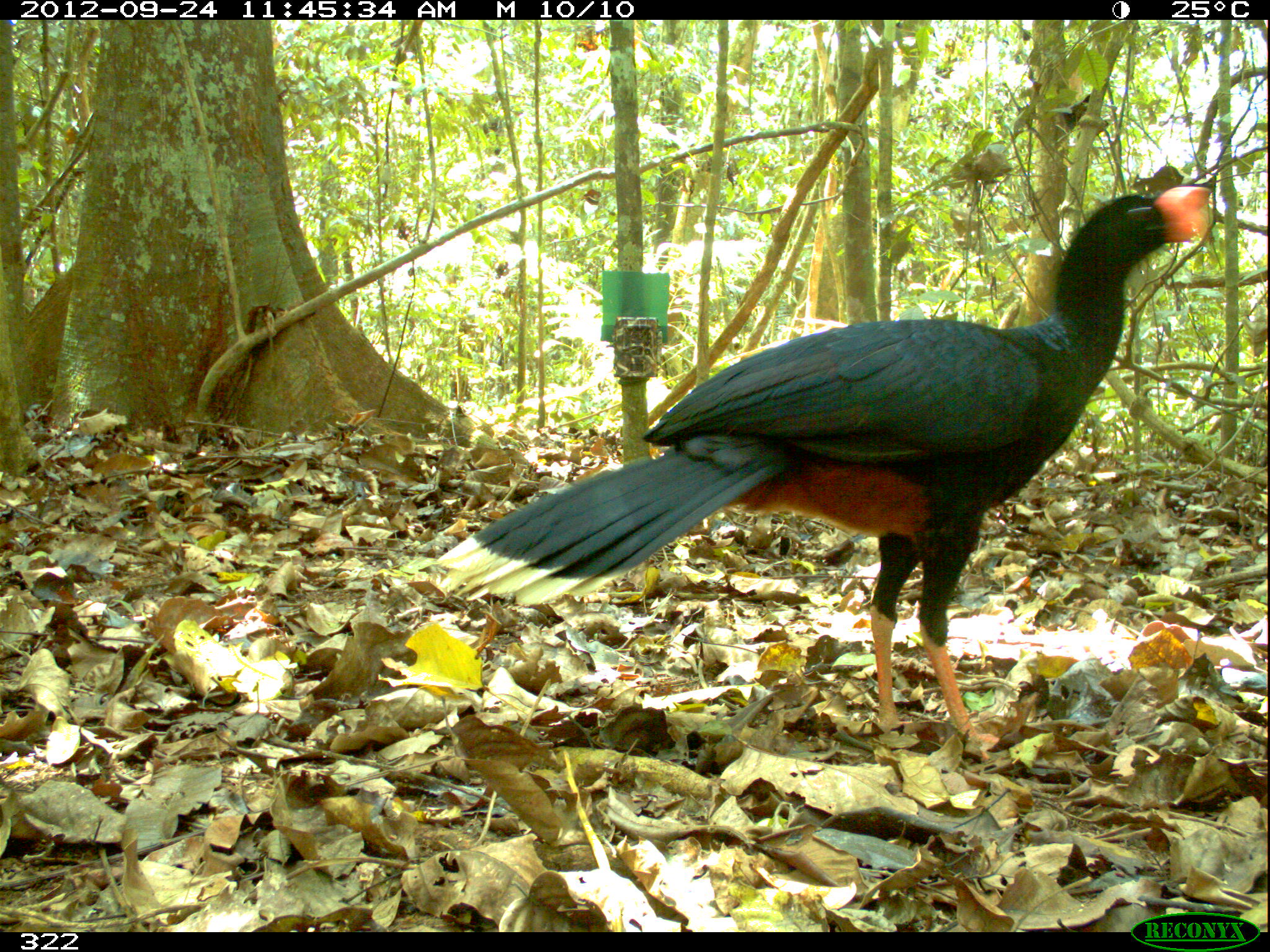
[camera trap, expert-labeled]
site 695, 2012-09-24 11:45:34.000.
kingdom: Animalia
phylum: Chordata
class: Aves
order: Galliformes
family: Cracidae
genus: Mitu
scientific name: Mitu tuberosum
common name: razor-billed curassow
Mitu tuberosum (razor-billed curassow).